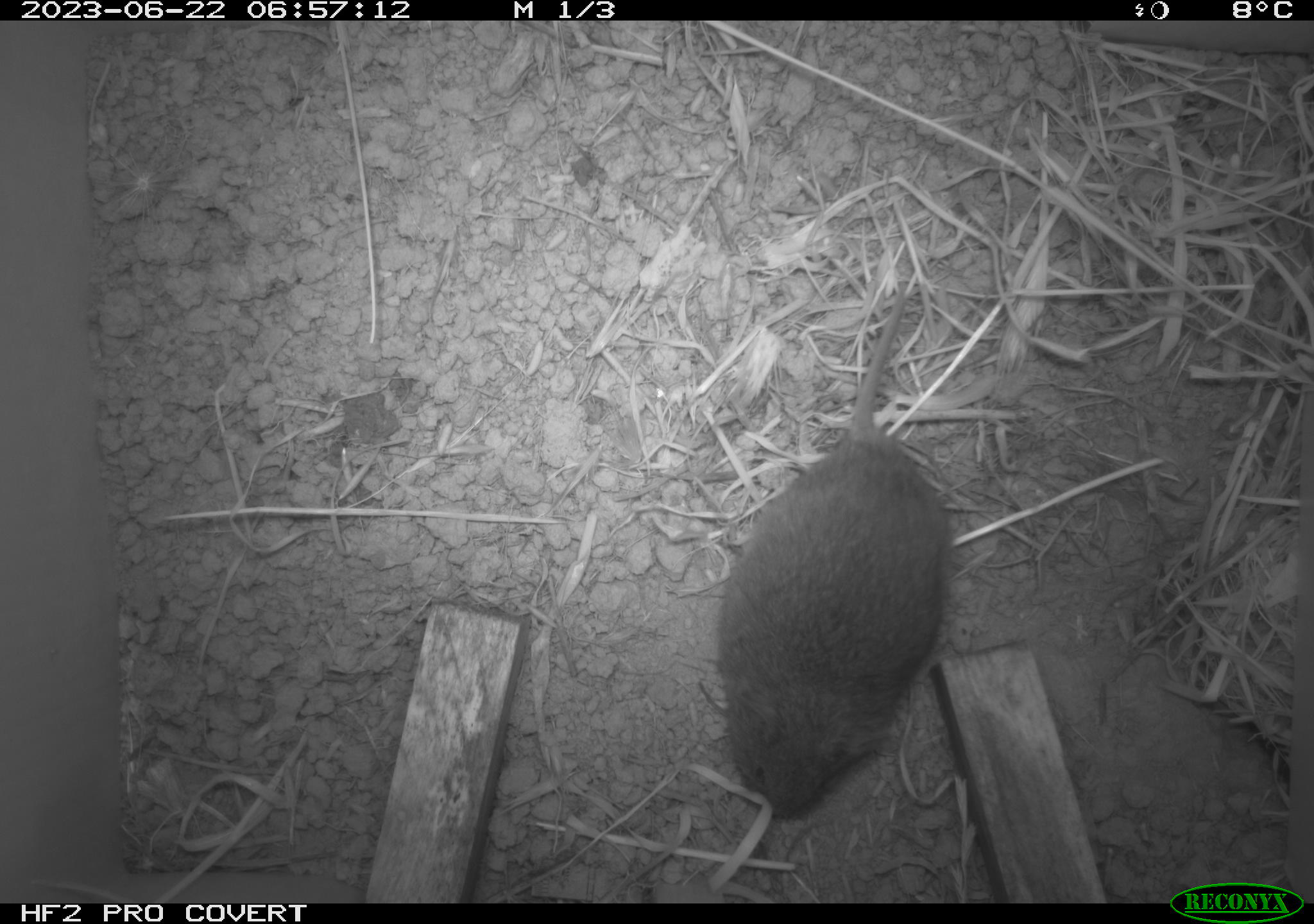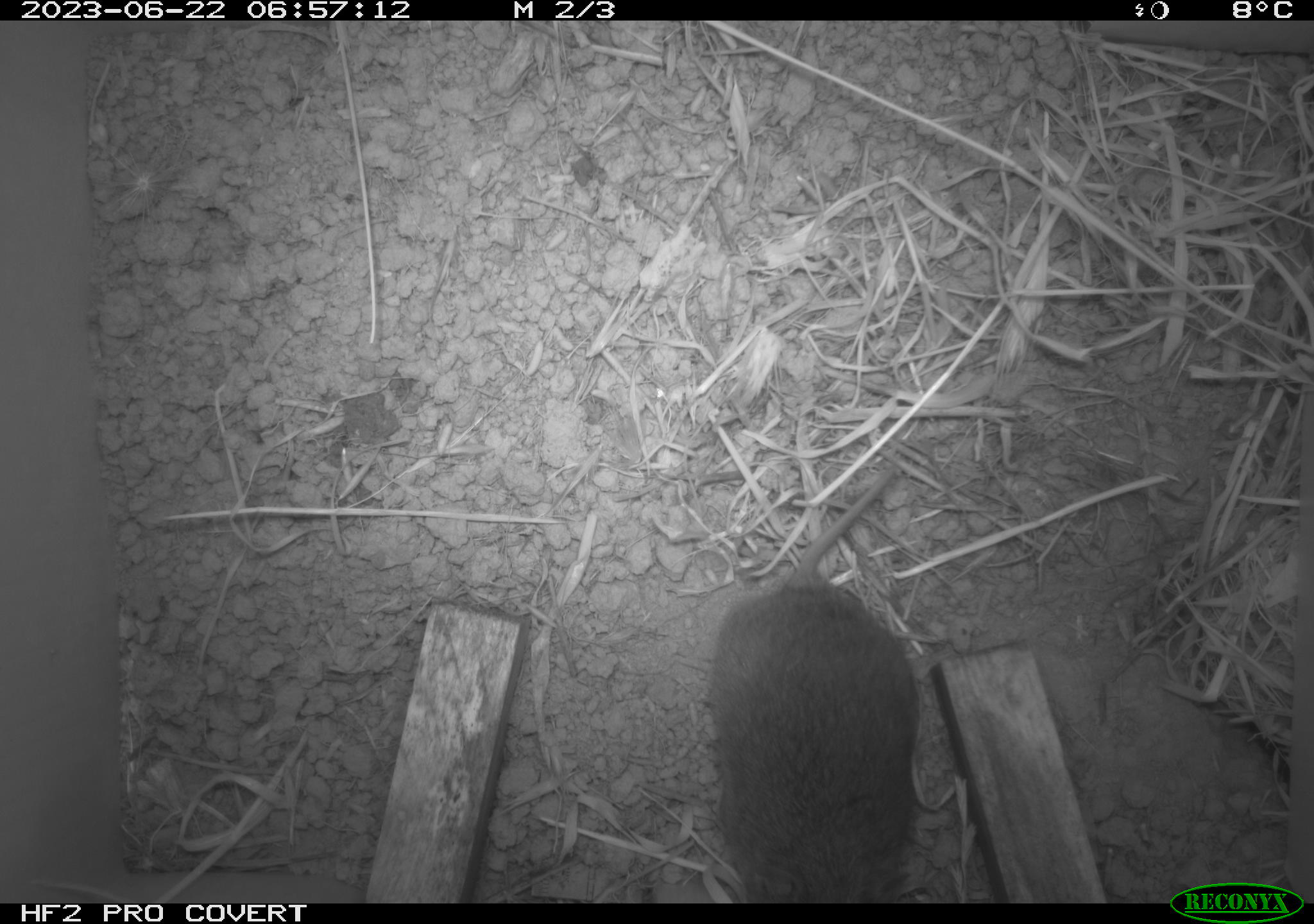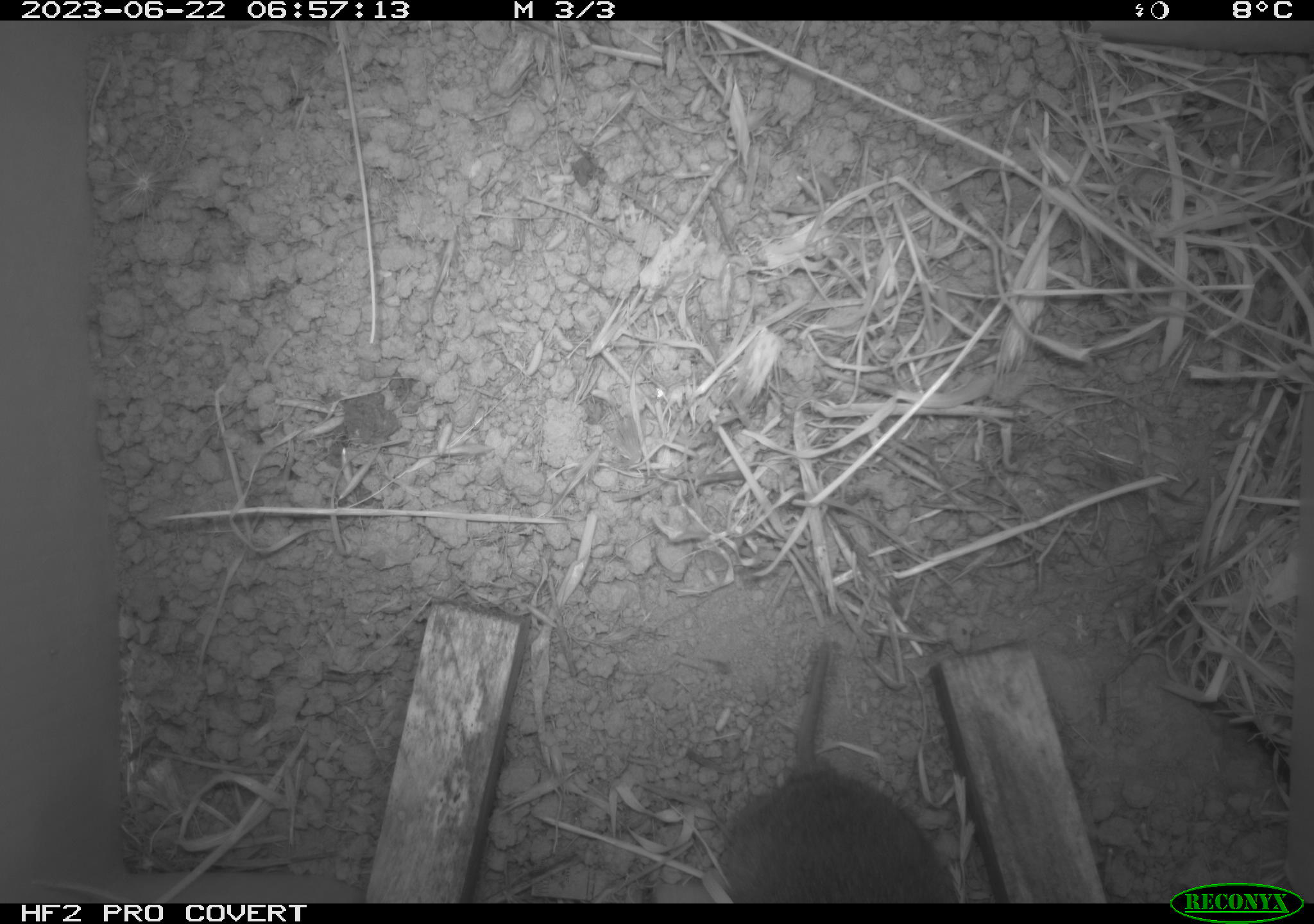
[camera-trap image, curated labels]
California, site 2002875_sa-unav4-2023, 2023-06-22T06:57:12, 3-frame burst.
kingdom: Animalia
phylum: Chordata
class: Mammalia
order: Rodentia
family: Cricetidae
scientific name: Arvicolinae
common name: voles, lemmings, and muskrats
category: arvicolinae subfamily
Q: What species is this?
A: Arvicolinae subfamily (voles, lemmings, and muskrats) (Arvicolinae).